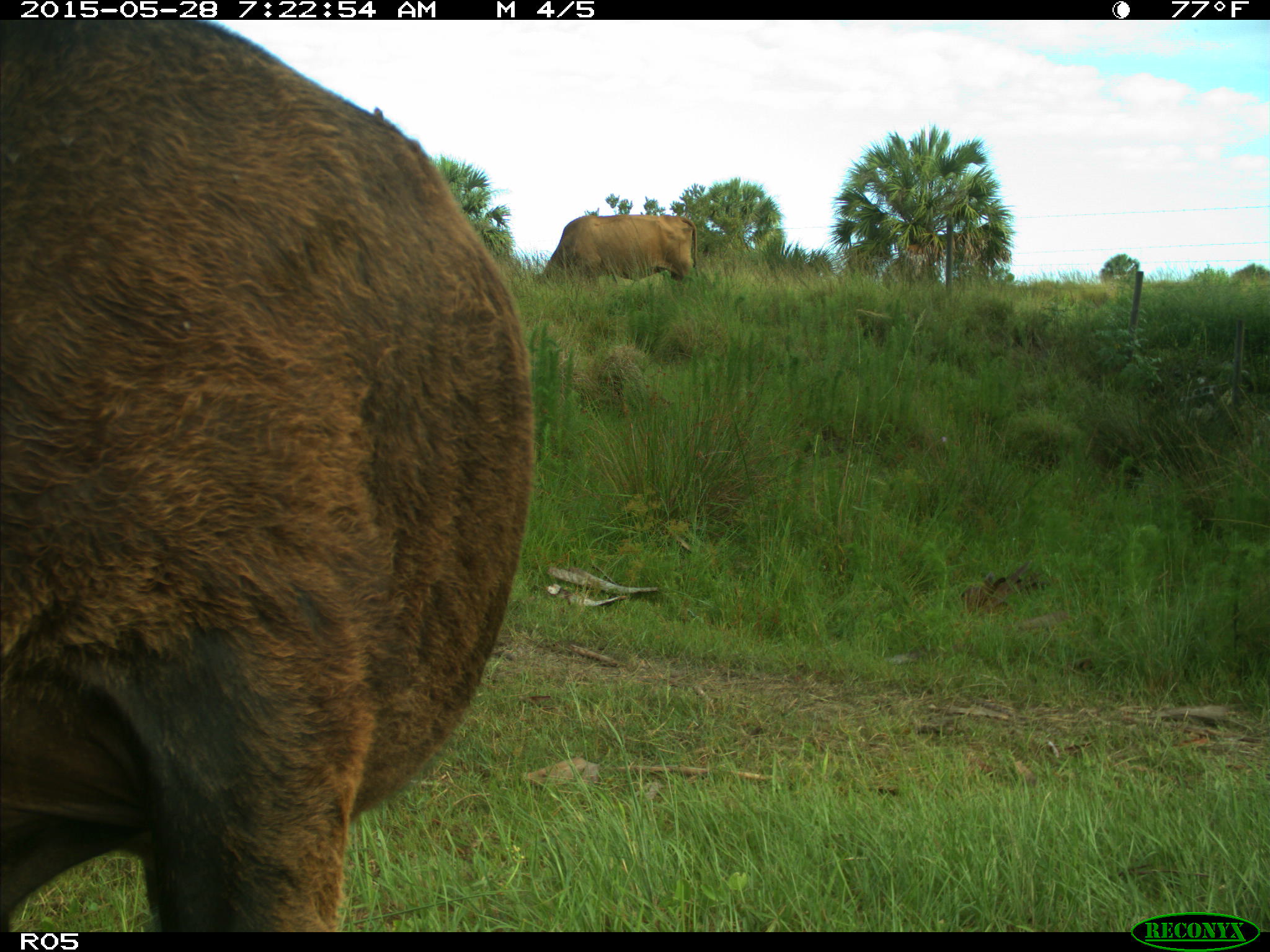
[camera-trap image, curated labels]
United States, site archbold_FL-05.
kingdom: Animalia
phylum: Chordata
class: Mammalia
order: Artiodactyla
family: Bovidae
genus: Bos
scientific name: Bos taurus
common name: domestic cow